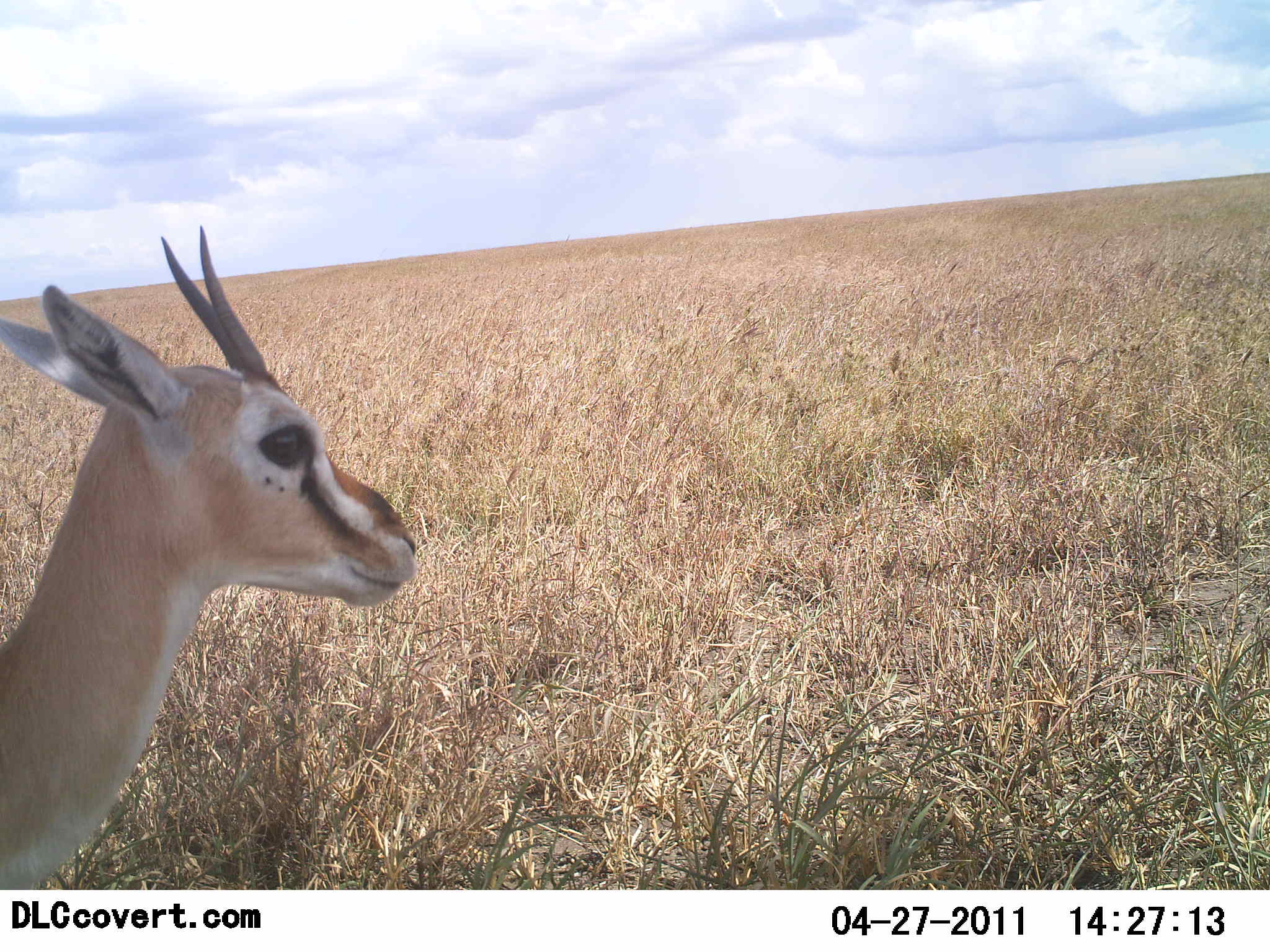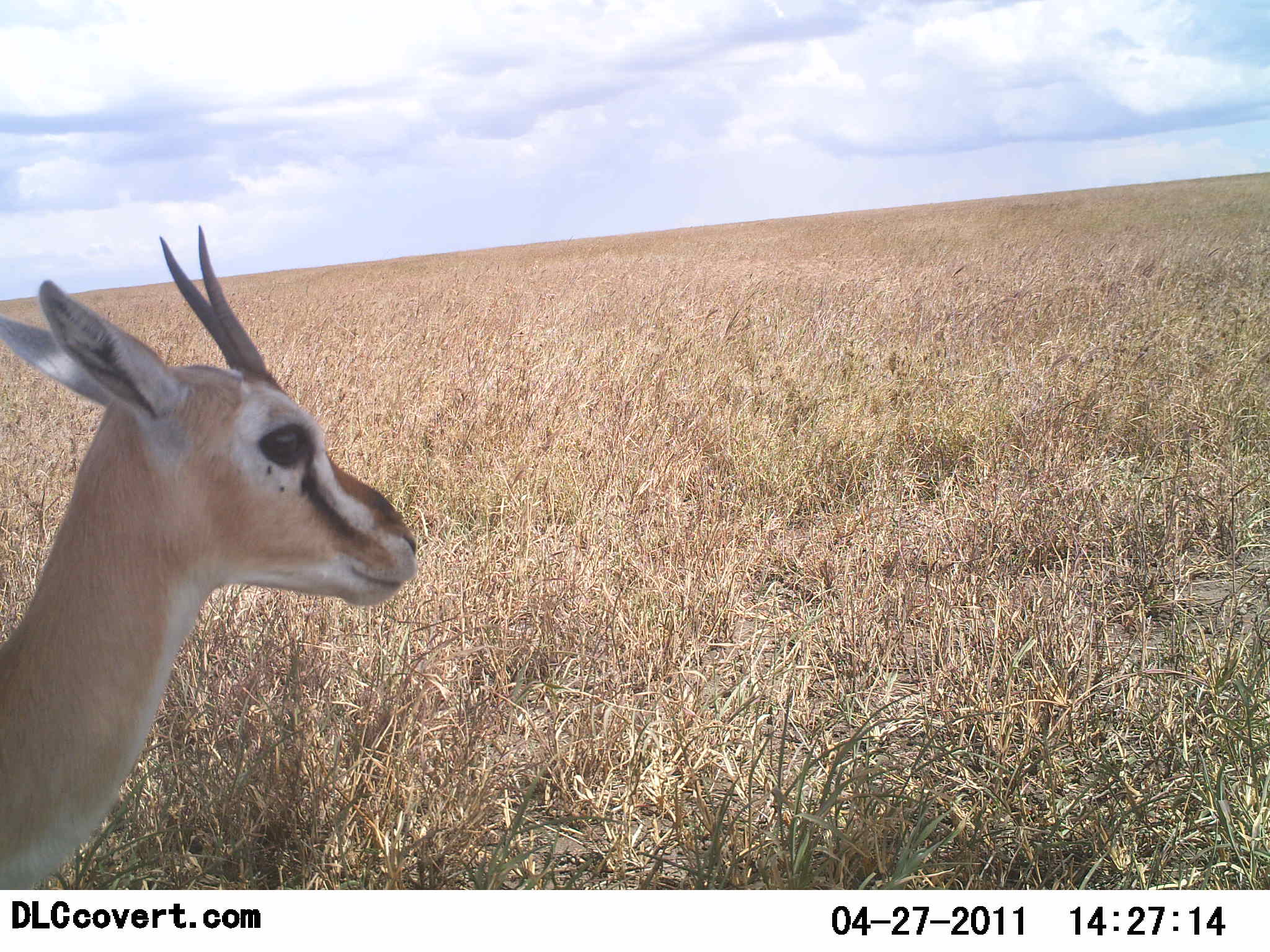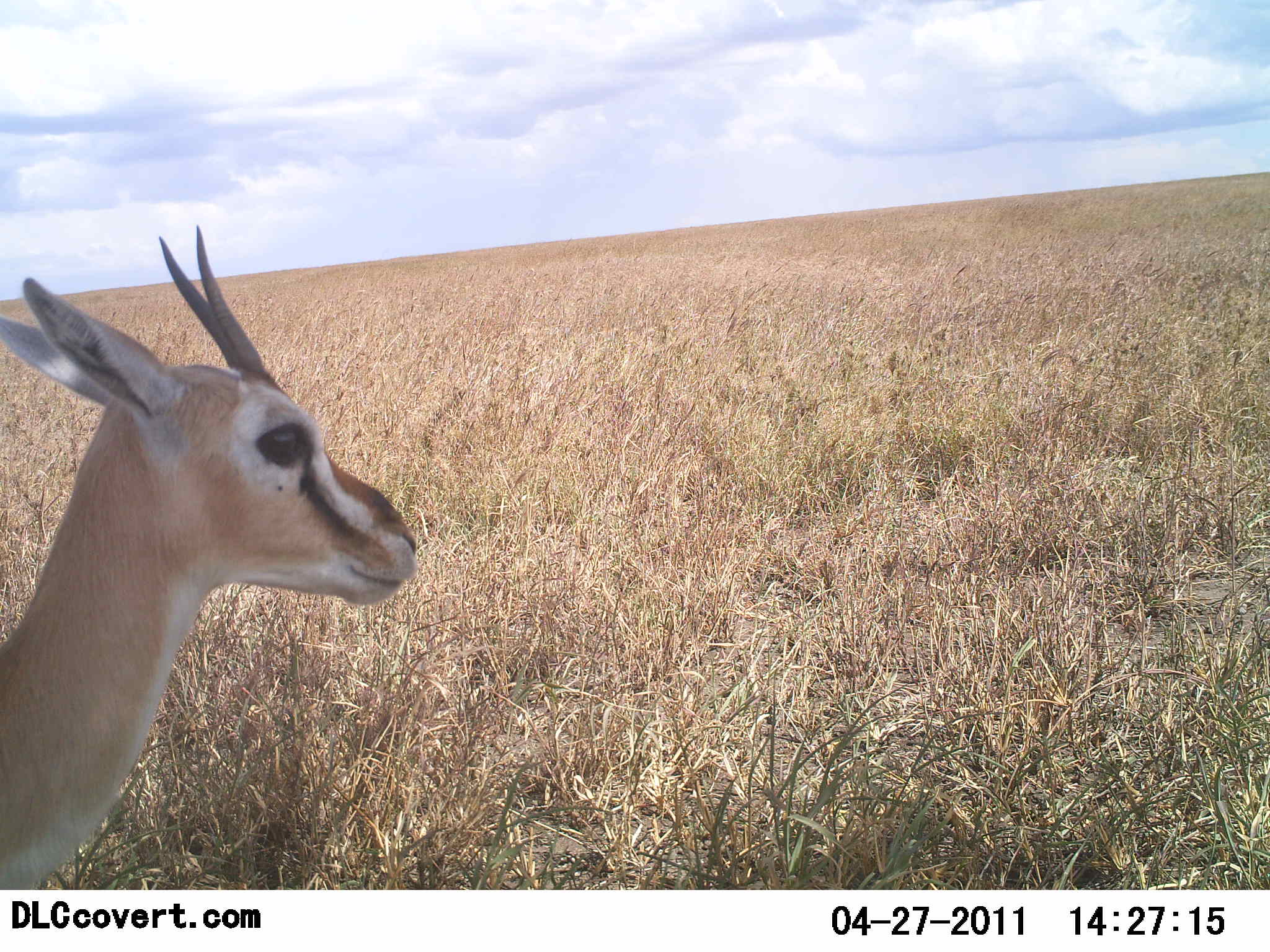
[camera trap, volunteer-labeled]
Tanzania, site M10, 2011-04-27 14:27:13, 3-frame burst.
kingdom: Animalia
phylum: Chordata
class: Mammalia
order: Artiodactyla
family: Bovidae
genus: Eudorcas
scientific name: Eudorcas thomsonii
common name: thomson's gazelle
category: gazellethomsons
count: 1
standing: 100%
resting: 9%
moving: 0%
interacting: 0%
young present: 0%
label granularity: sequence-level